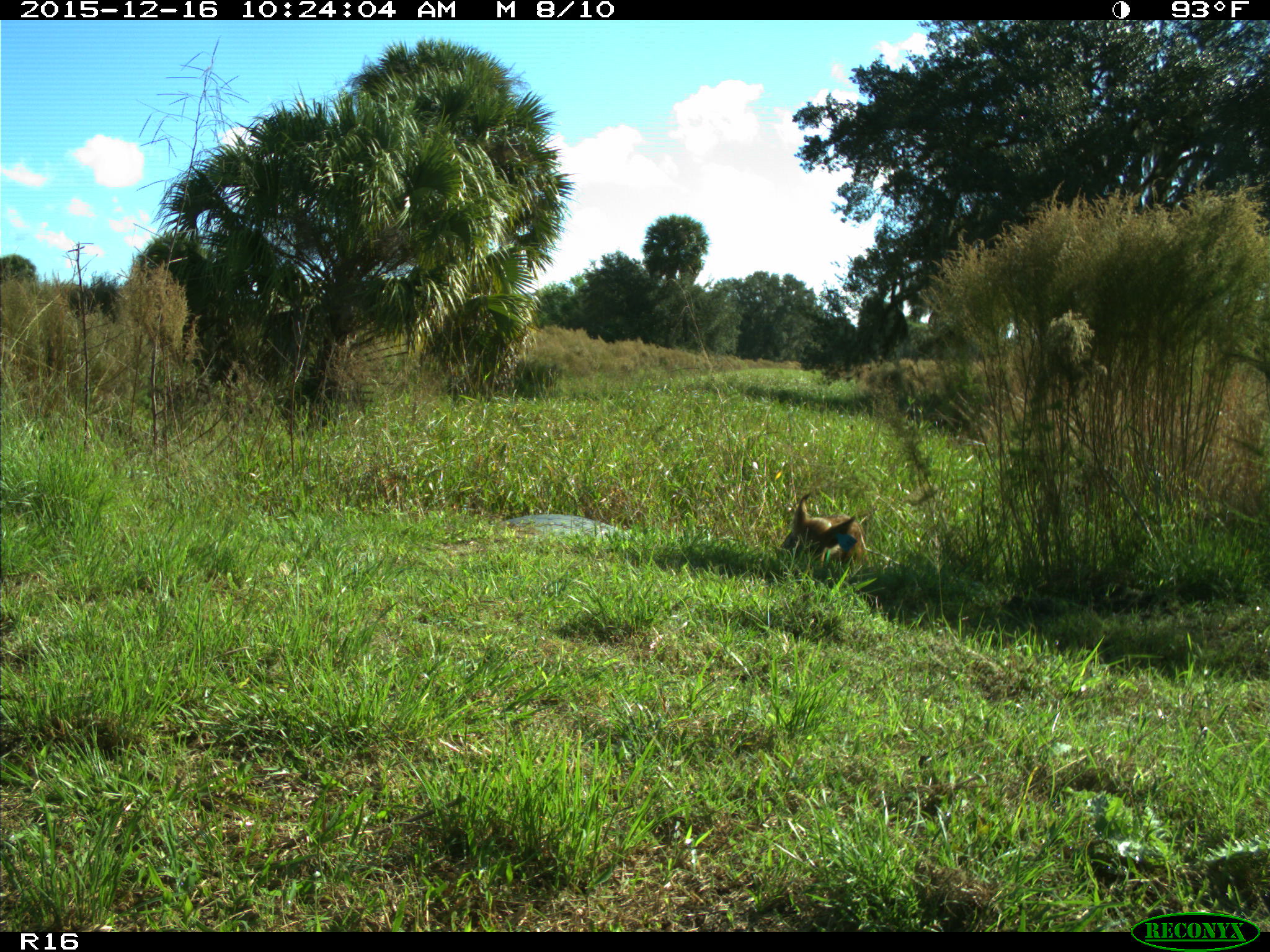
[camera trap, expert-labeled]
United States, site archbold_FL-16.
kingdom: Animalia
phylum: Chordata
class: Mammalia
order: Artiodactyla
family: Suidae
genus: Sus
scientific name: Sus scrofa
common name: wild boar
Sus scrofa (wild boar).